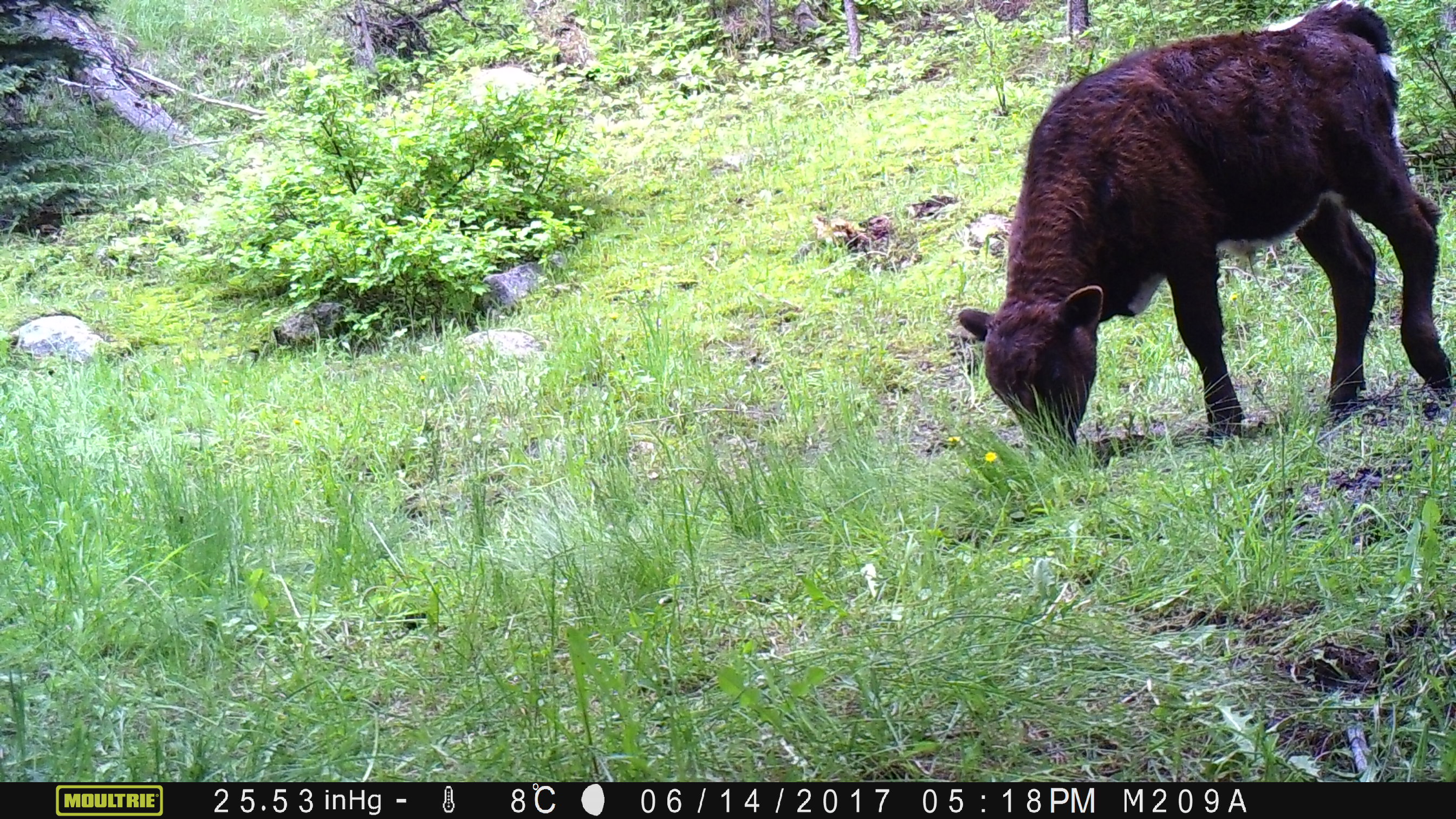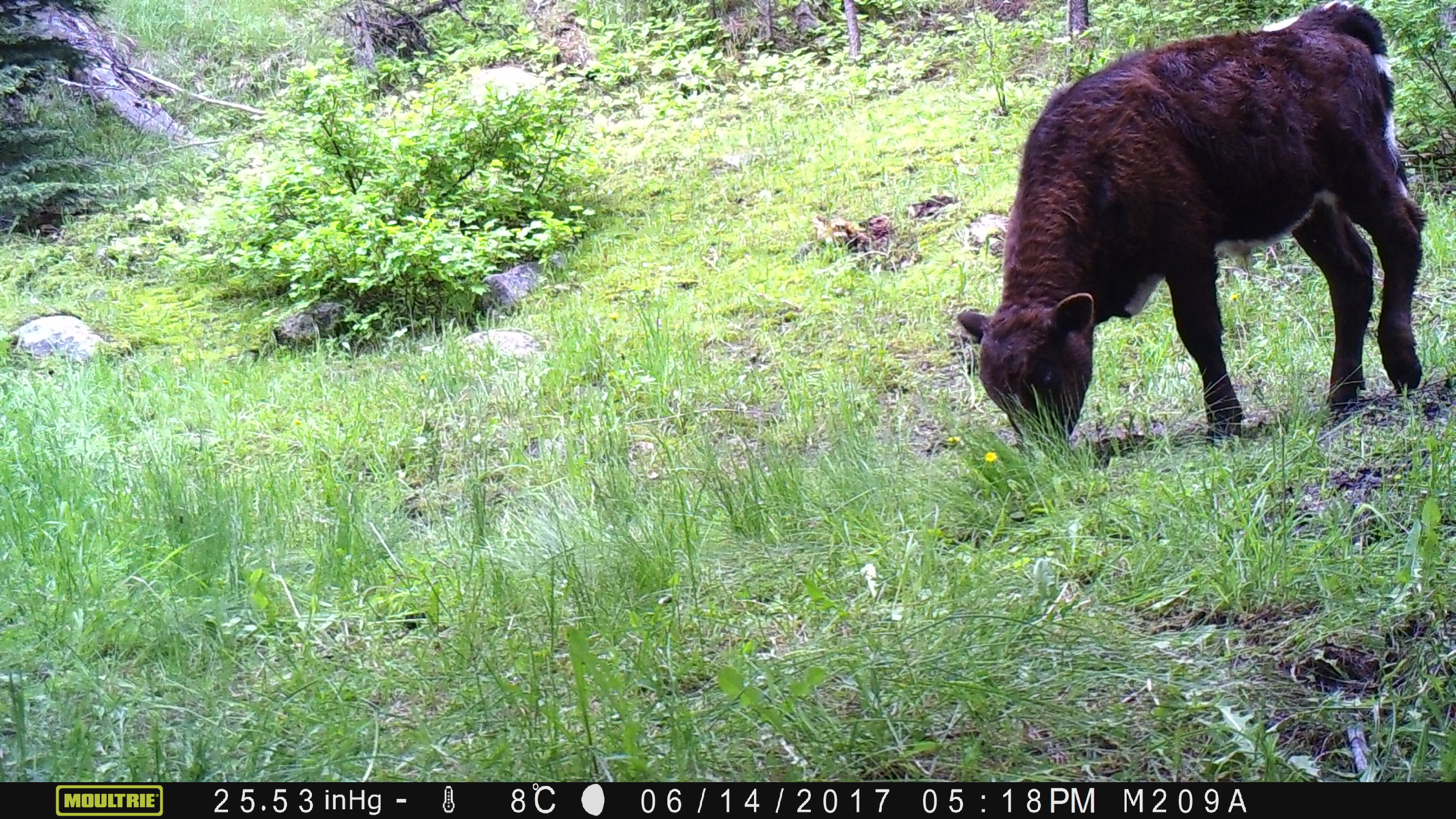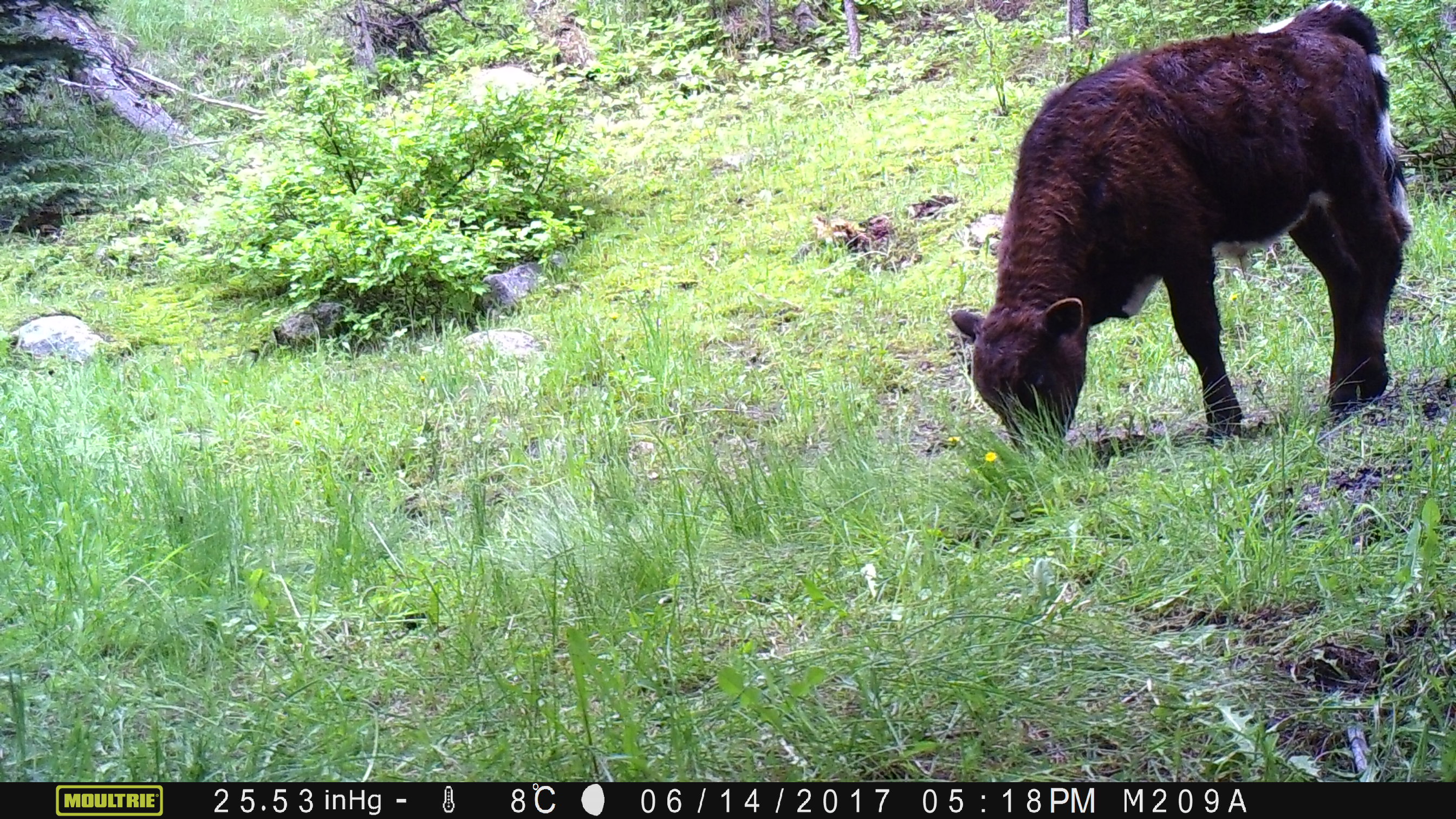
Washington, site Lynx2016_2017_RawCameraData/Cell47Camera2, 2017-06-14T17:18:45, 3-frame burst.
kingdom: Animalia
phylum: Chordata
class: Mammalia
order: Artiodactyla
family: Bovidae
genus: Bos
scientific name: Bos taurus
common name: domestic cattle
Domestic cattle (Bos taurus). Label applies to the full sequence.